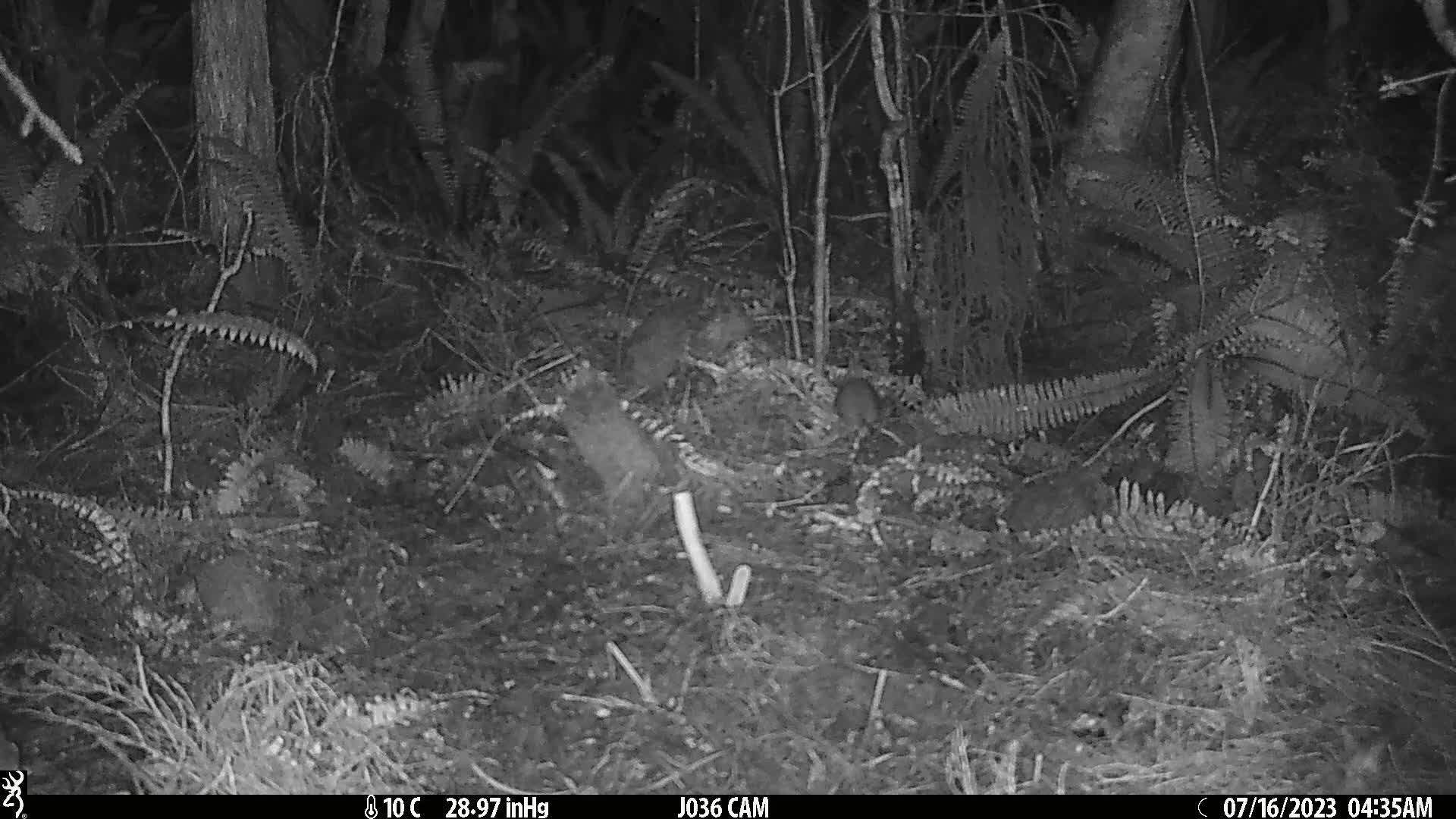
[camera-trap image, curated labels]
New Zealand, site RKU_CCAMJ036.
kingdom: Animalia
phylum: Chordata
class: Mammalia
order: Rodentia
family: Muridae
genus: Rattus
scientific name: Rattus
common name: rat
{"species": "rat (Rattus)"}